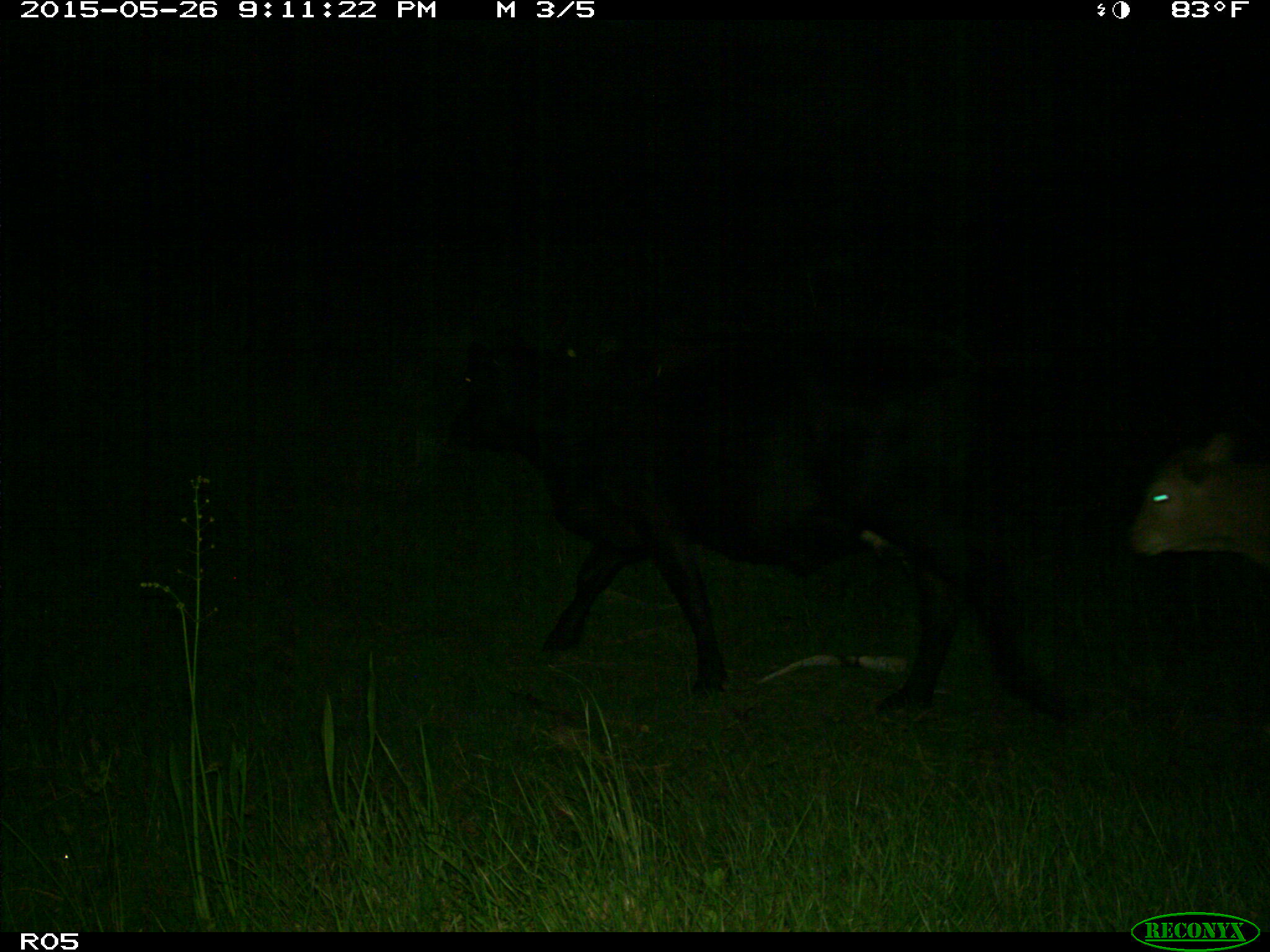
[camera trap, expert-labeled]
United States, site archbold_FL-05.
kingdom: Animalia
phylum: Chordata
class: Mammalia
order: Artiodactyla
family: Bovidae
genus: Bos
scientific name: Bos taurus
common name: domestic cow